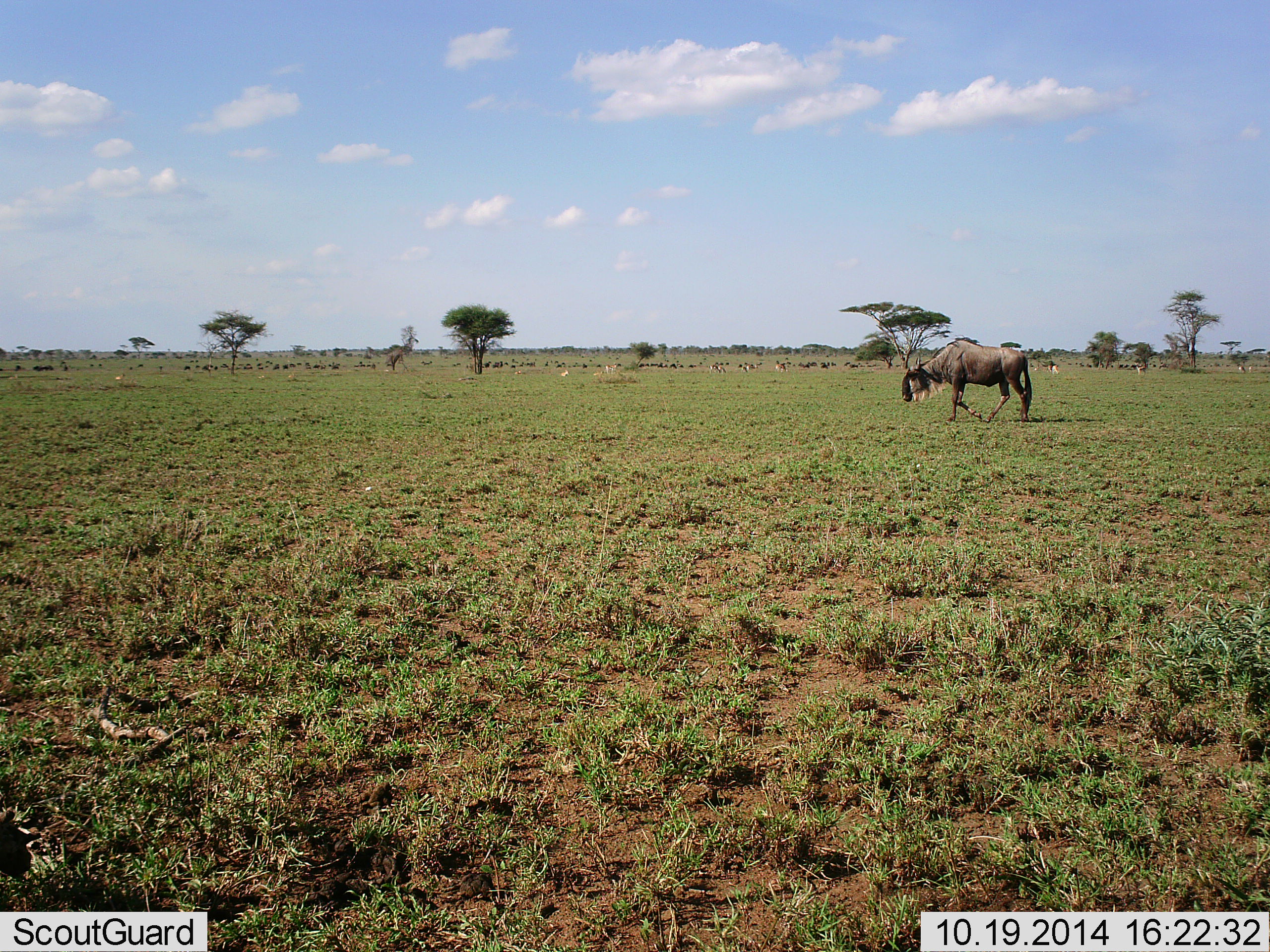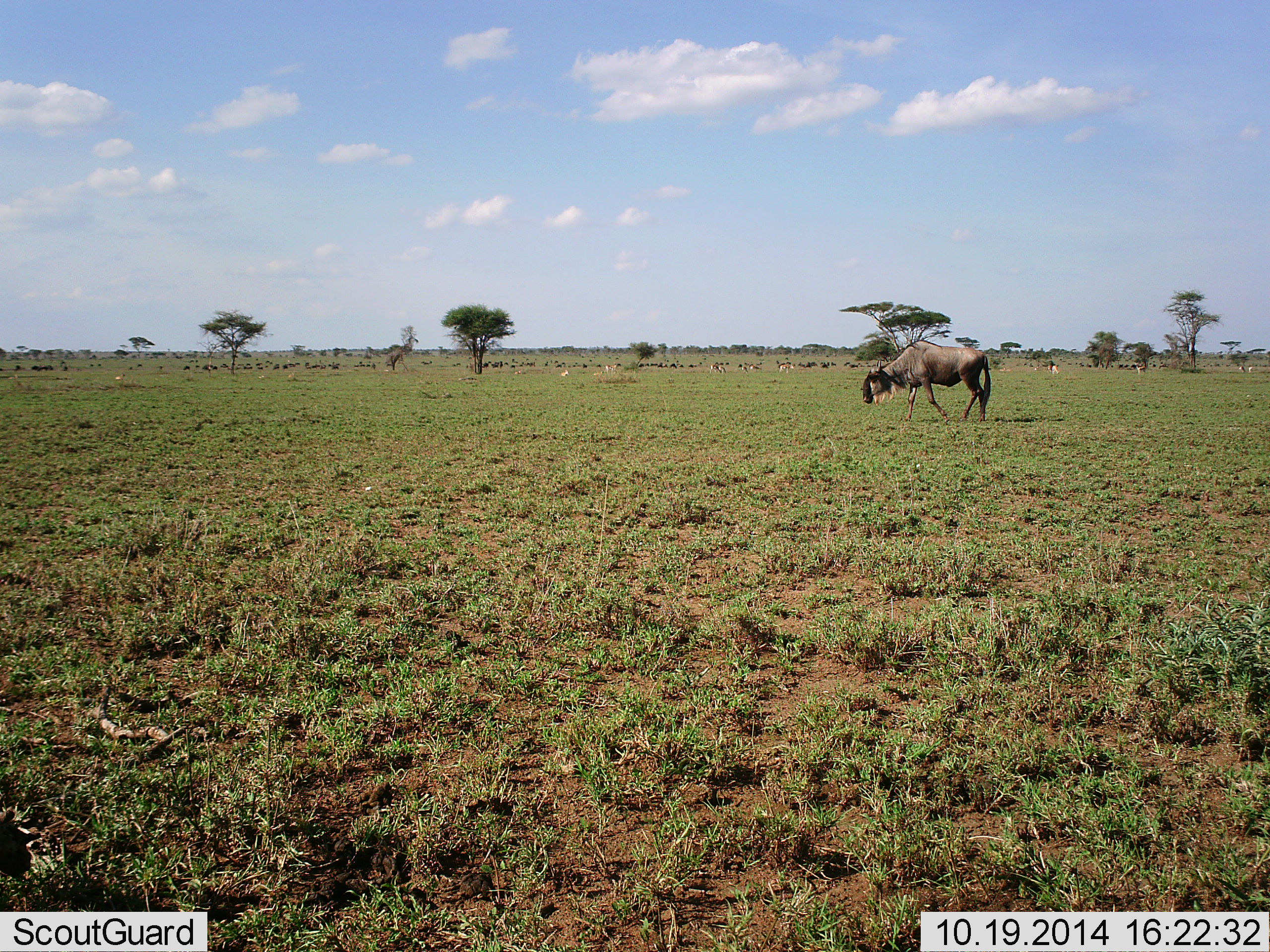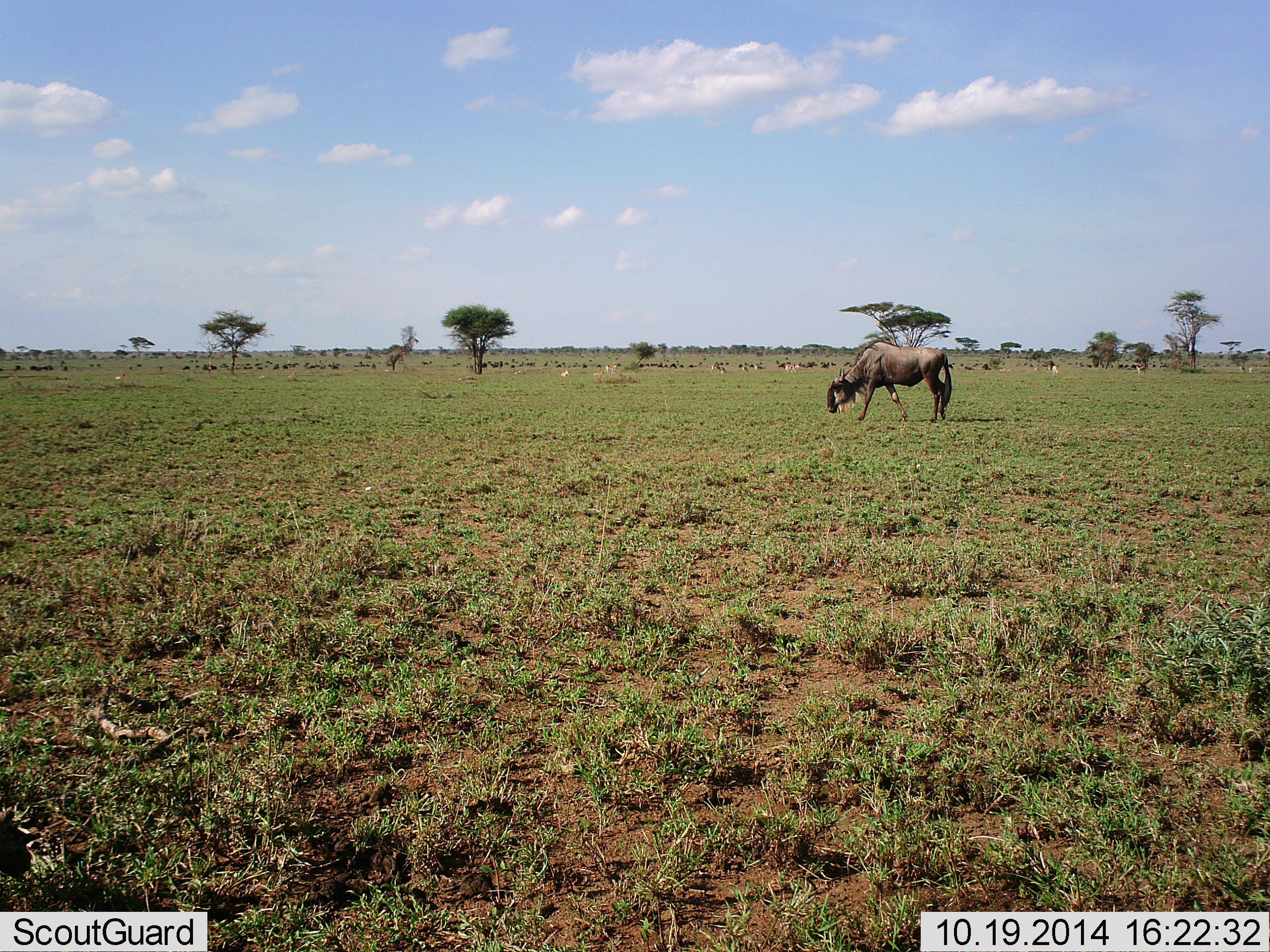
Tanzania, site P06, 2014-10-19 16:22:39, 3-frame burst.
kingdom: Animalia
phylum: Chordata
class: Mammalia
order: Artiodactyla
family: Bovidae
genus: Connochaetes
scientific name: Connochaetes taurinus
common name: blue wildebeest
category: wildebeest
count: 1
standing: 20%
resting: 0%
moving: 90%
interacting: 0%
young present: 0%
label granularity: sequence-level